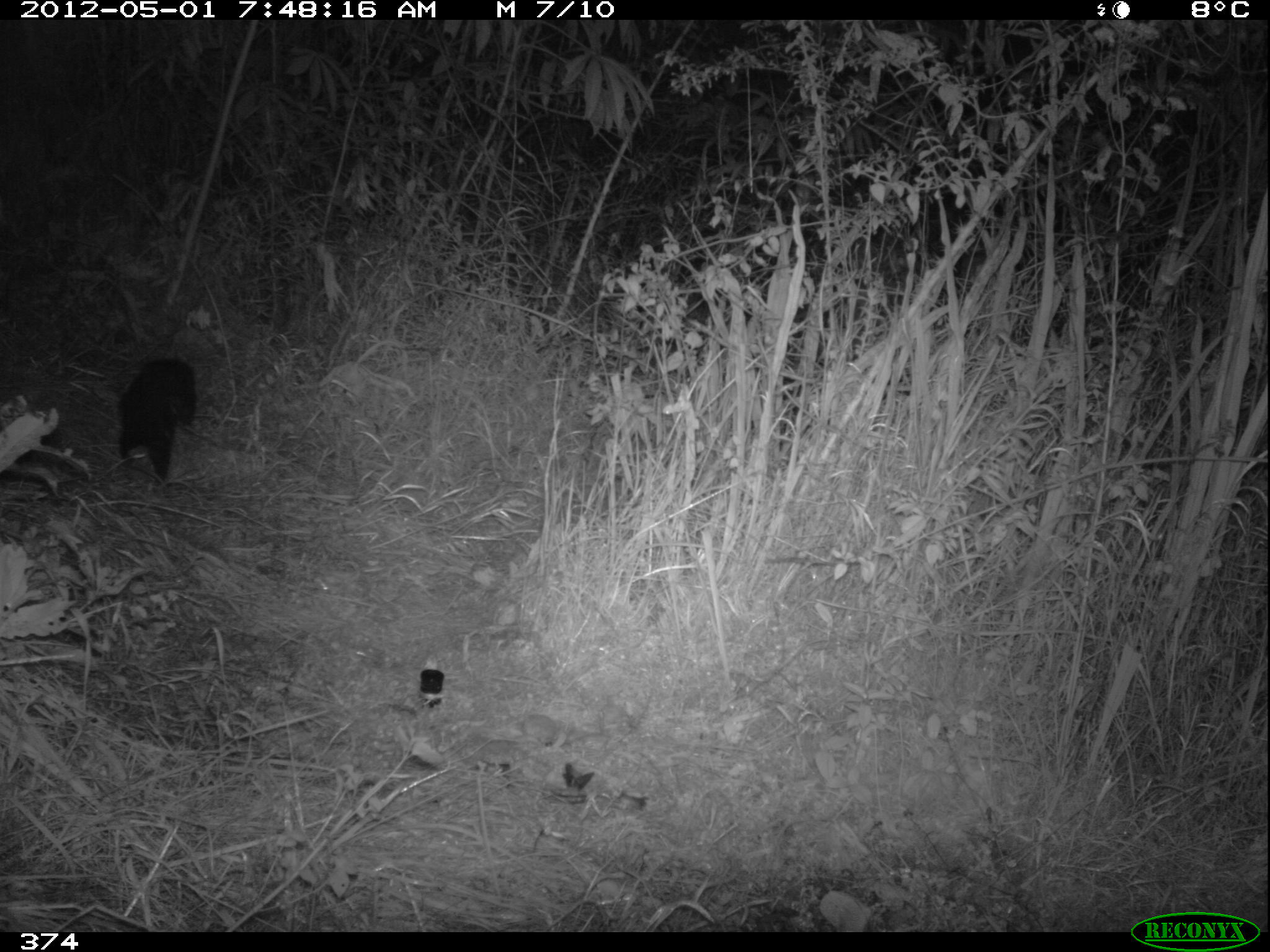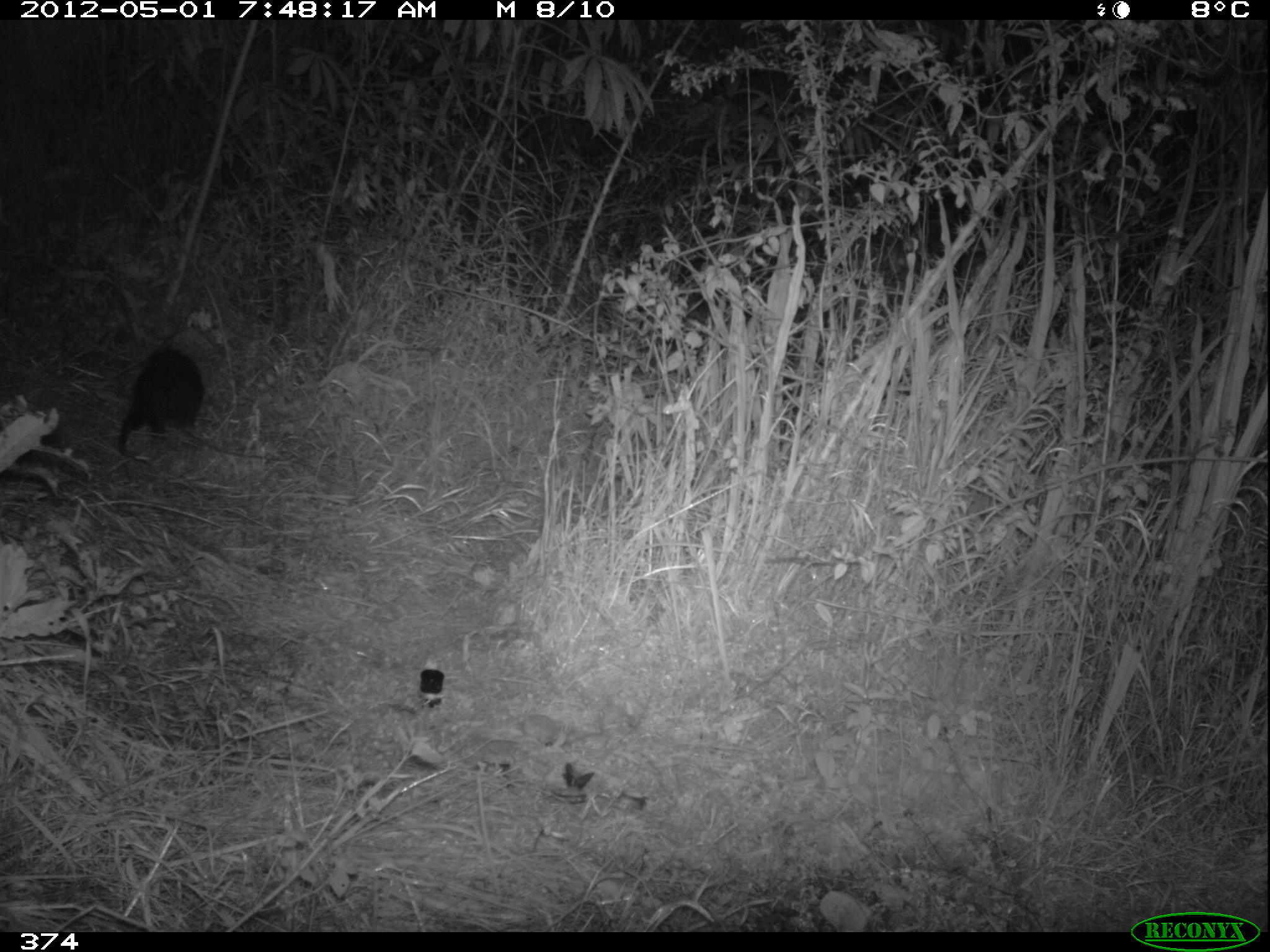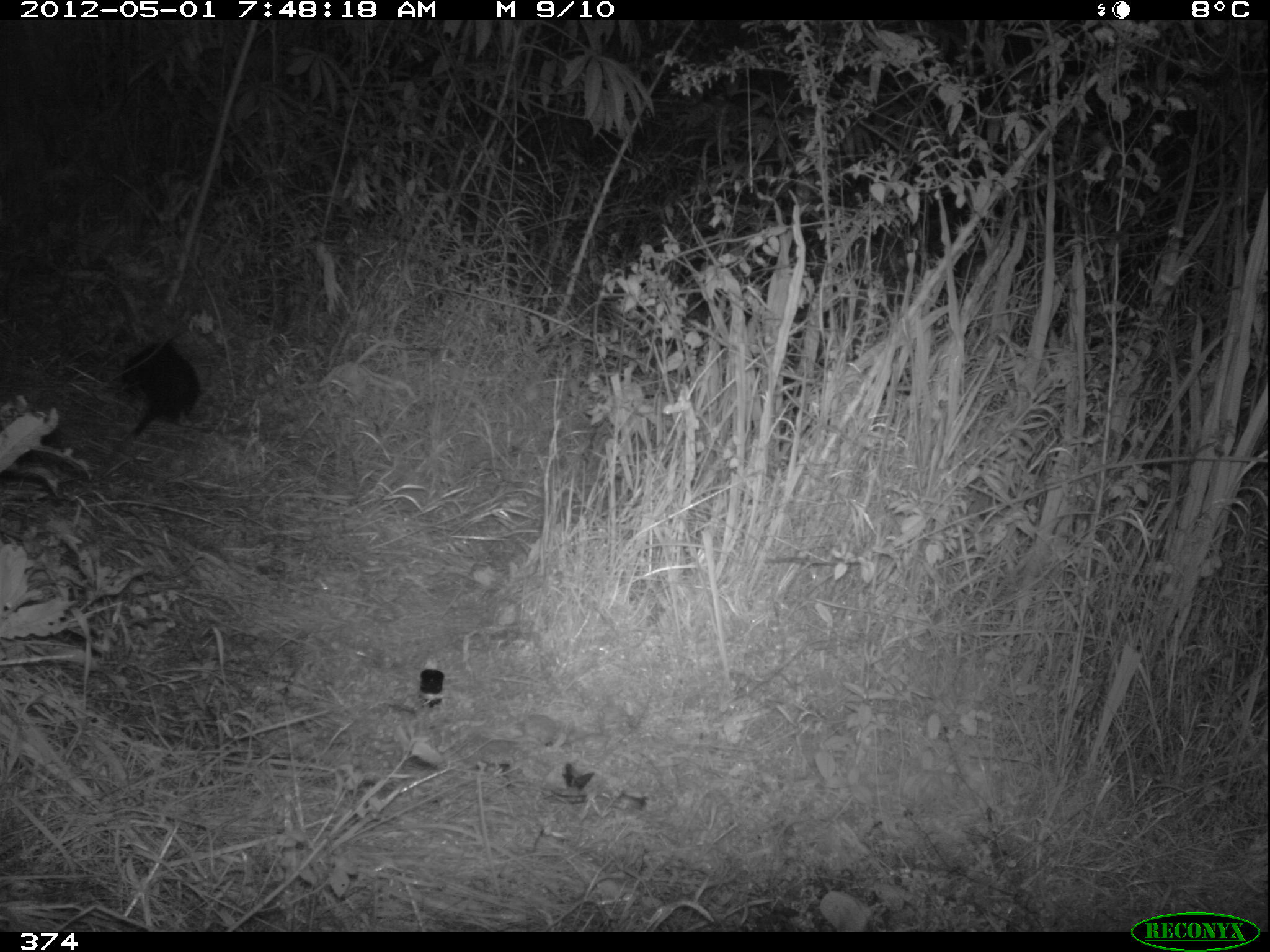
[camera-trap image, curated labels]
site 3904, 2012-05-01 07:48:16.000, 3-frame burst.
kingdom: Animalia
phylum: Chordata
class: Mammalia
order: Didelphimorphia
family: Didelphidae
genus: Didelphis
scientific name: Didelphis pernigra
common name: andean white-eared opossum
Didelphis pernigra (andean white-eared opossum).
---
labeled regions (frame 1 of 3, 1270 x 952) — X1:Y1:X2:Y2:
didelphis pernigra: 116:357:199:485